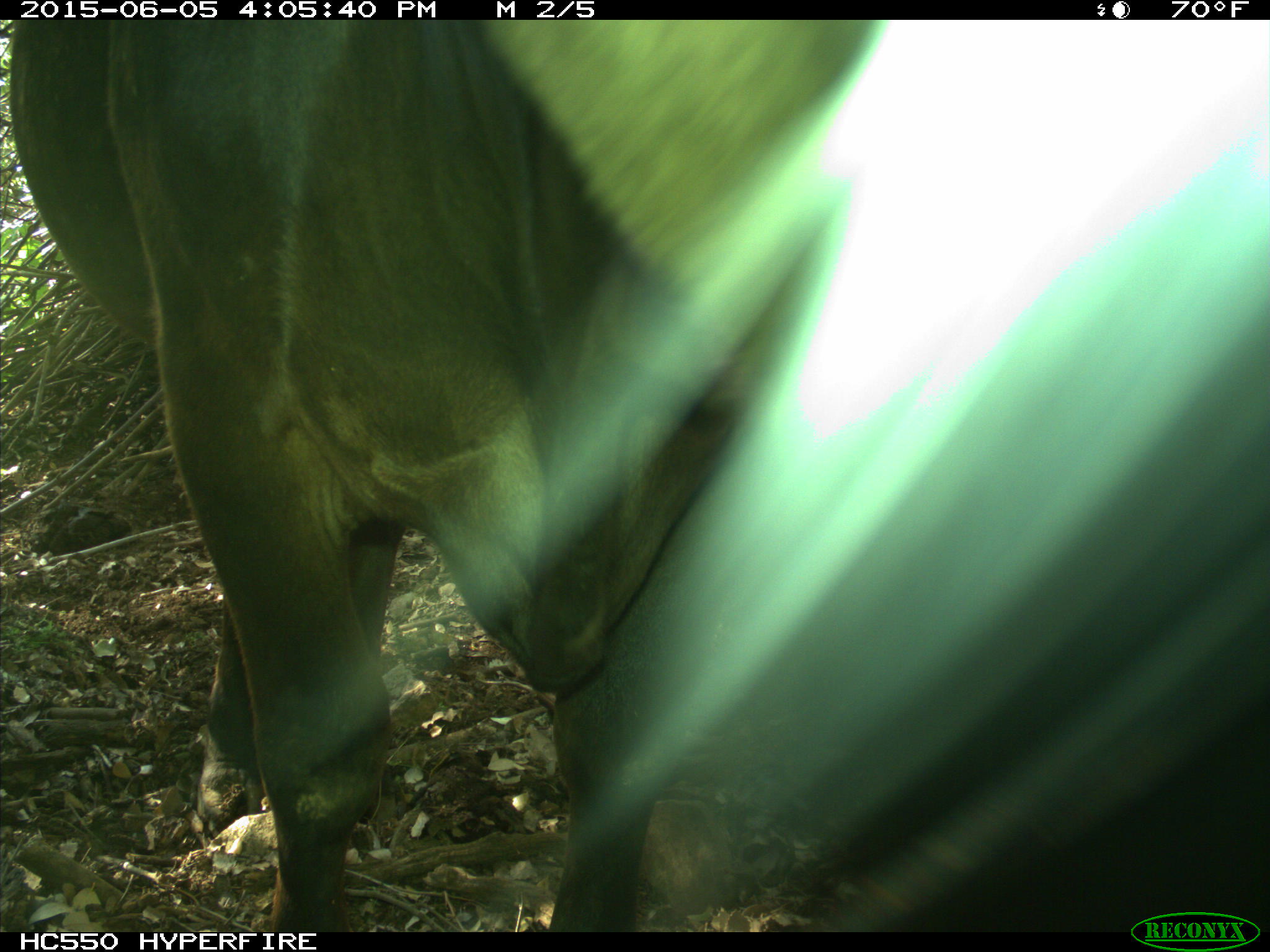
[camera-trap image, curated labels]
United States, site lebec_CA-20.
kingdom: Animalia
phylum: Chordata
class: Mammalia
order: Artiodactyla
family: Bovidae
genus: Bos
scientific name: Bos taurus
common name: domestic cow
Bos taurus (domestic cow).